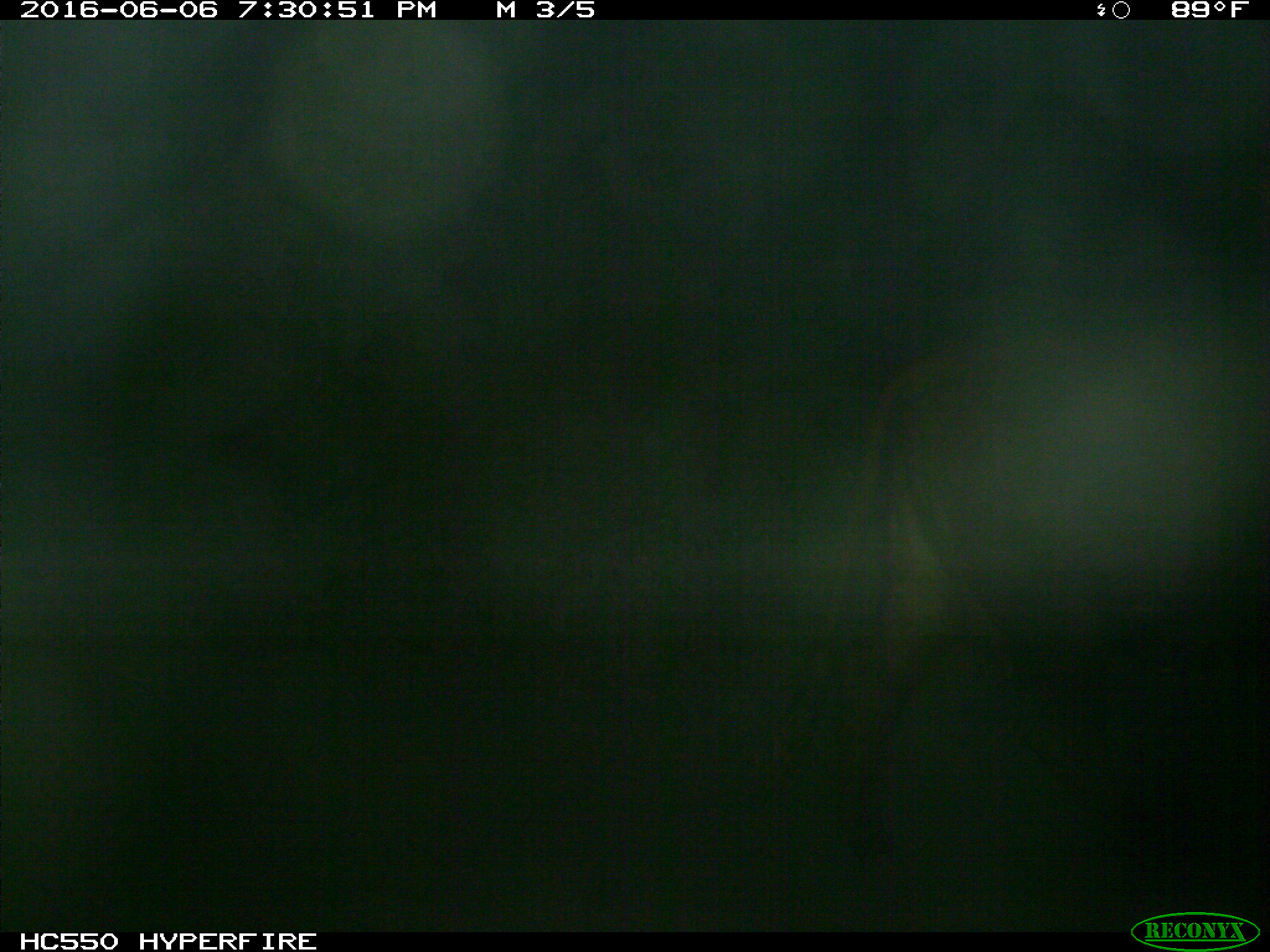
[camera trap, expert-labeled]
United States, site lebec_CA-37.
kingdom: Animalia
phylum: Chordata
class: Mammalia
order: Artiodactyla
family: Bovidae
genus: Bos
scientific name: Bos taurus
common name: domestic cow